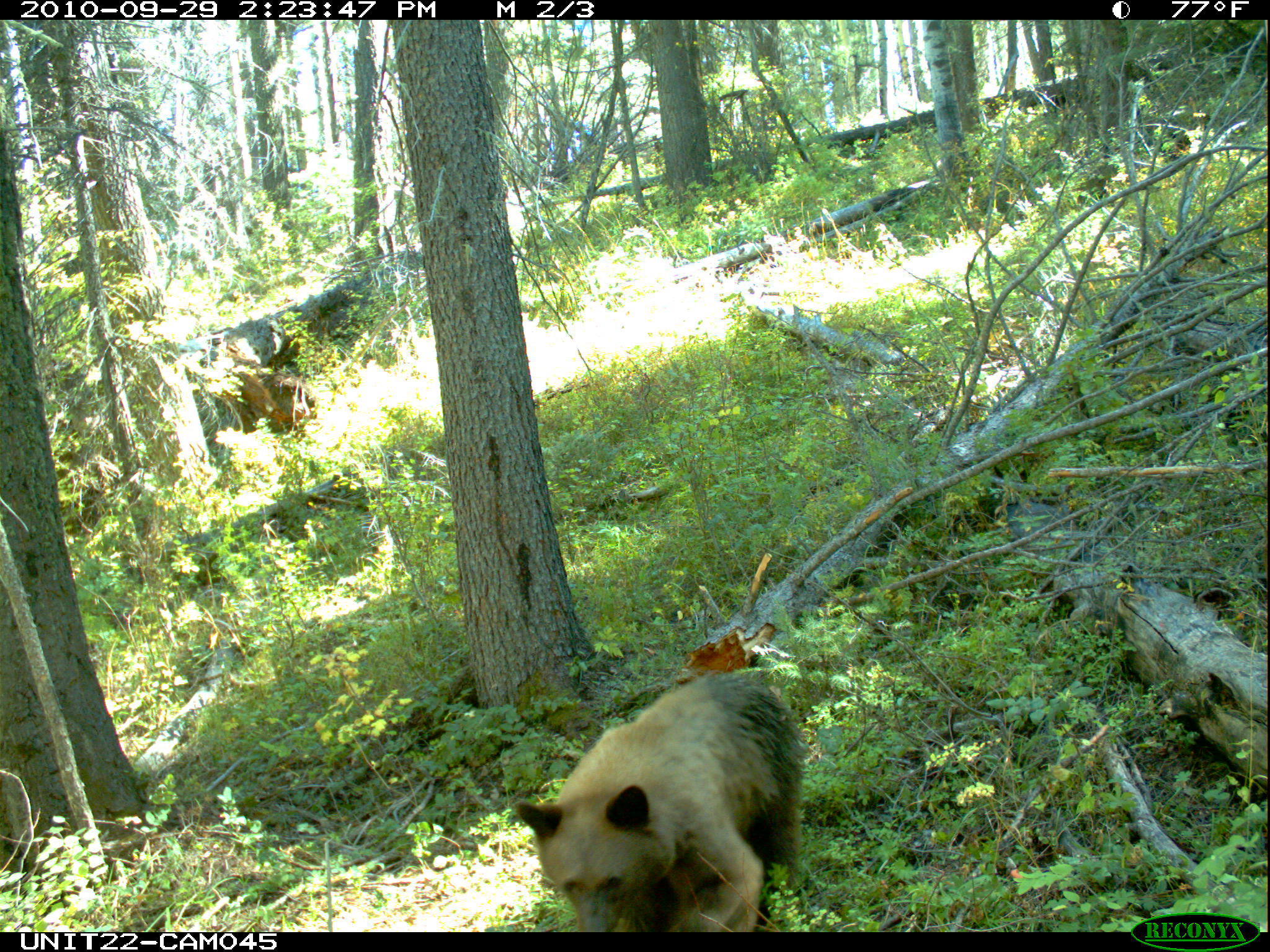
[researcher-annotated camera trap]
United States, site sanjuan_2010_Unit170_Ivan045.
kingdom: Animalia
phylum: Chordata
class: Mammalia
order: Carnivora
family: Ursidae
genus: Ursus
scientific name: Ursus americanus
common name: american black bear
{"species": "Ursus americanus (american black bear)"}